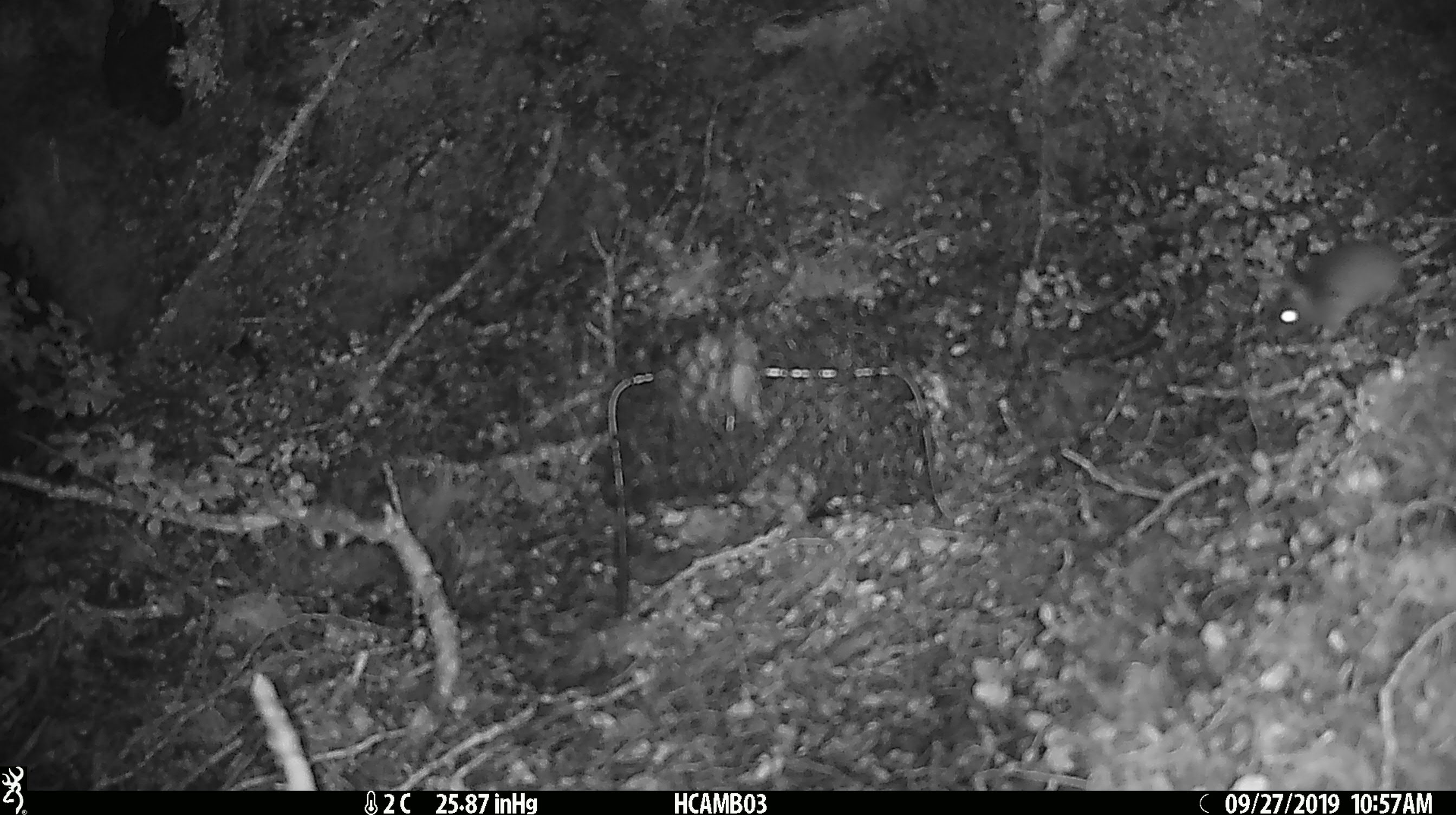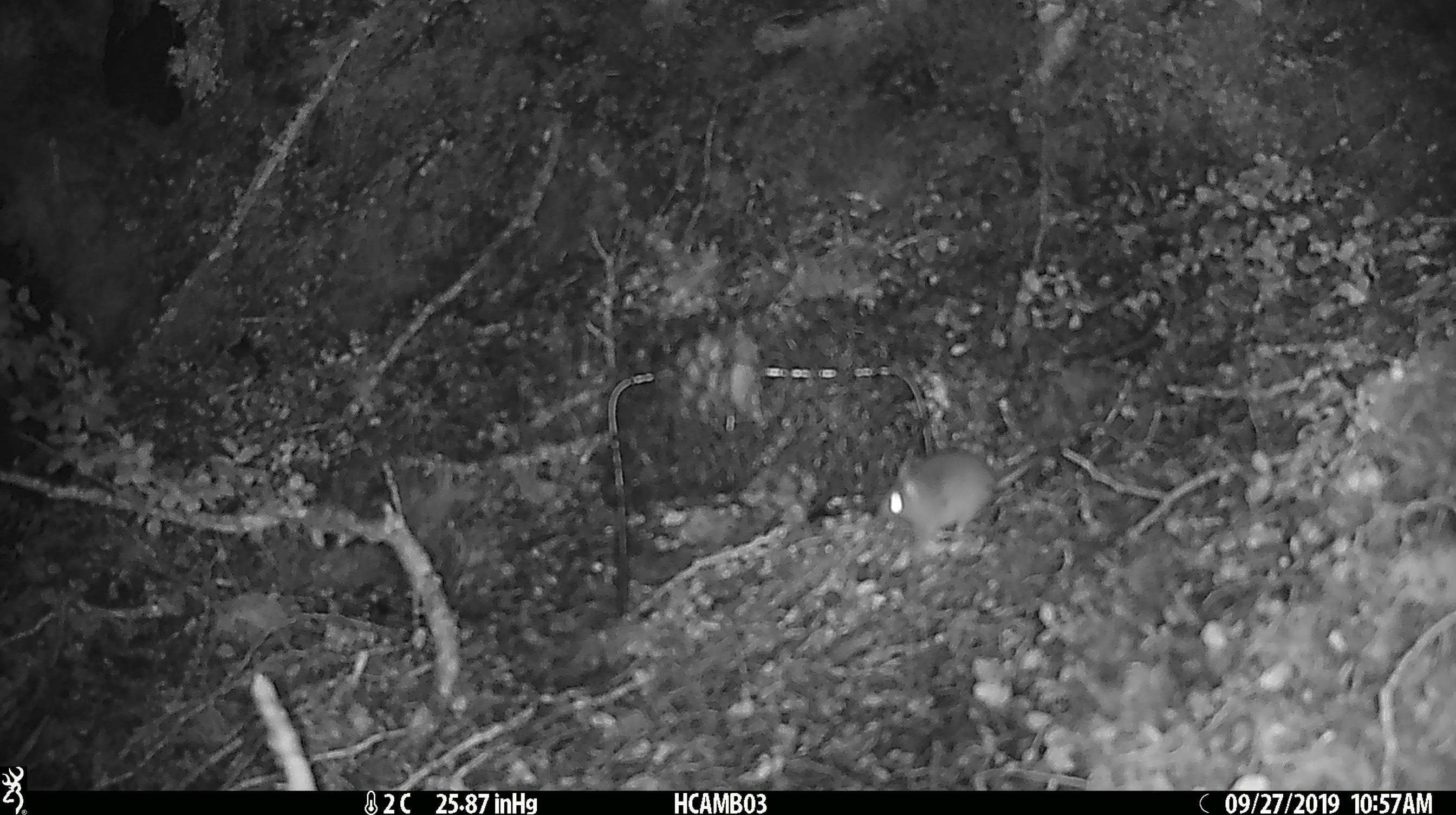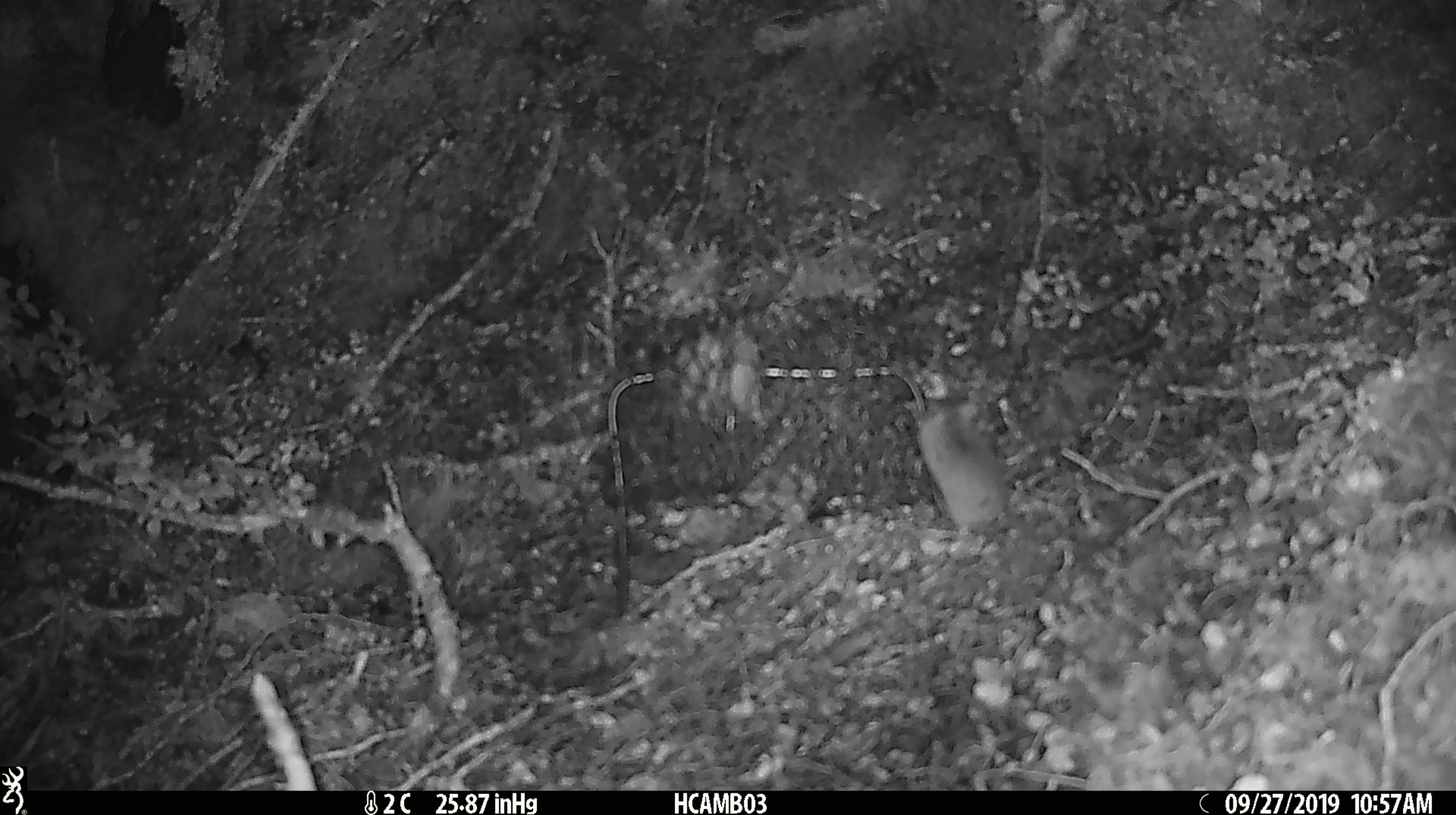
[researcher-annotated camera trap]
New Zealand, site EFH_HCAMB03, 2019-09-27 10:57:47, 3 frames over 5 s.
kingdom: Animalia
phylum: Chordata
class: Mammalia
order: Rodentia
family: Muridae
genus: Mus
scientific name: Mus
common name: mouse